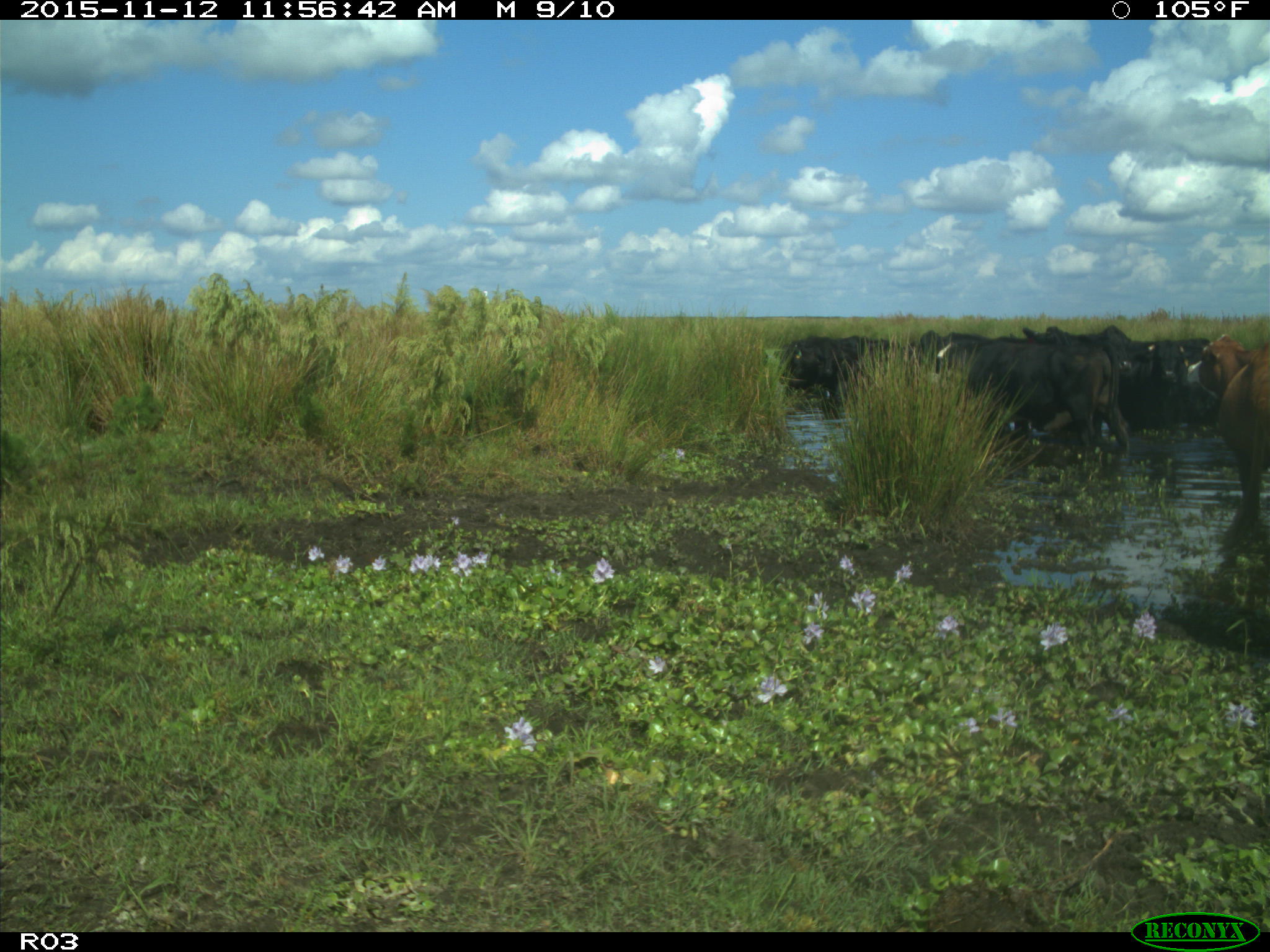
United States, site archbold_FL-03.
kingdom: Animalia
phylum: Chordata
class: Mammalia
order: Artiodactyla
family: Bovidae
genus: Bos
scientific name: Bos taurus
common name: domestic cow